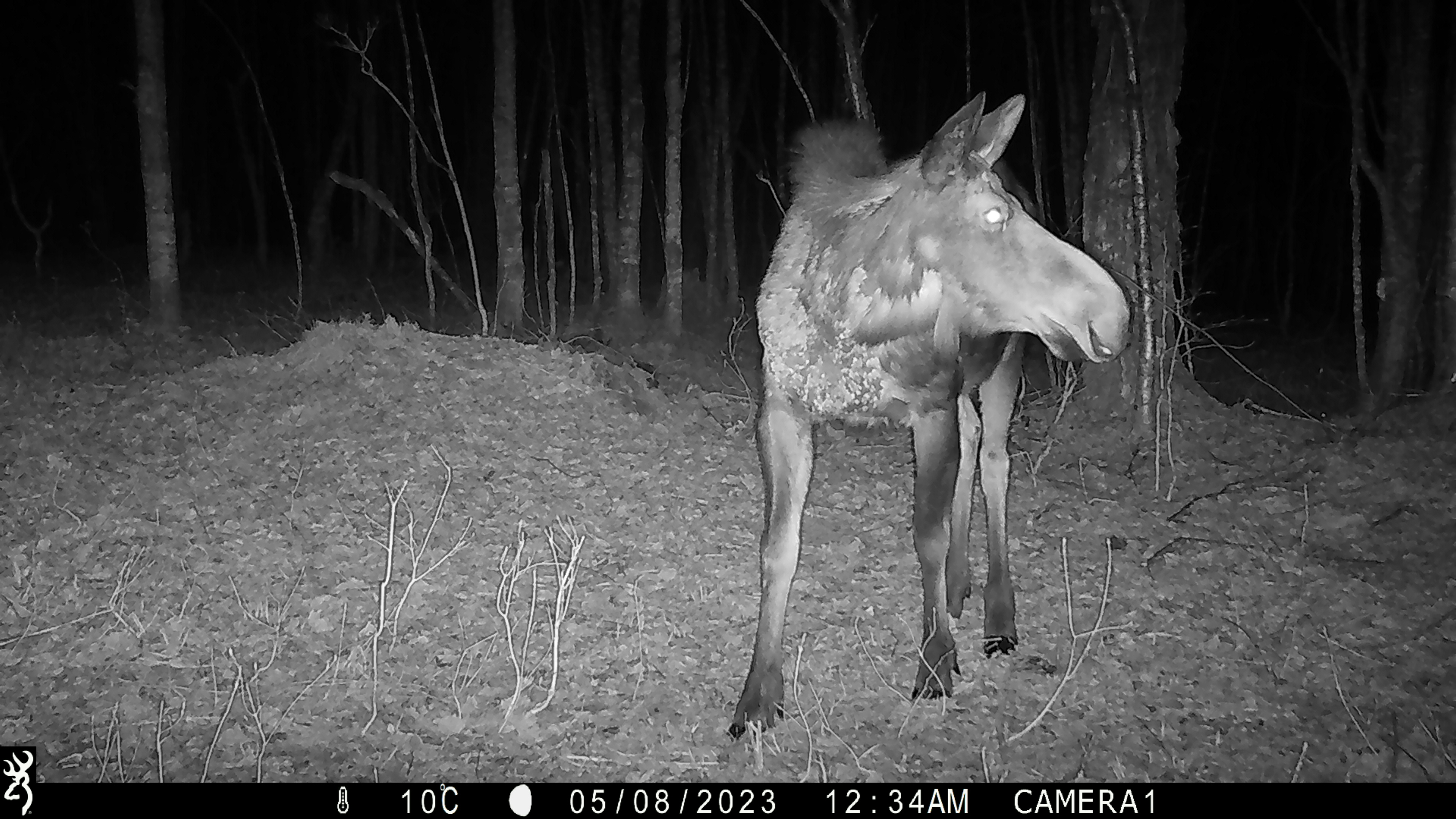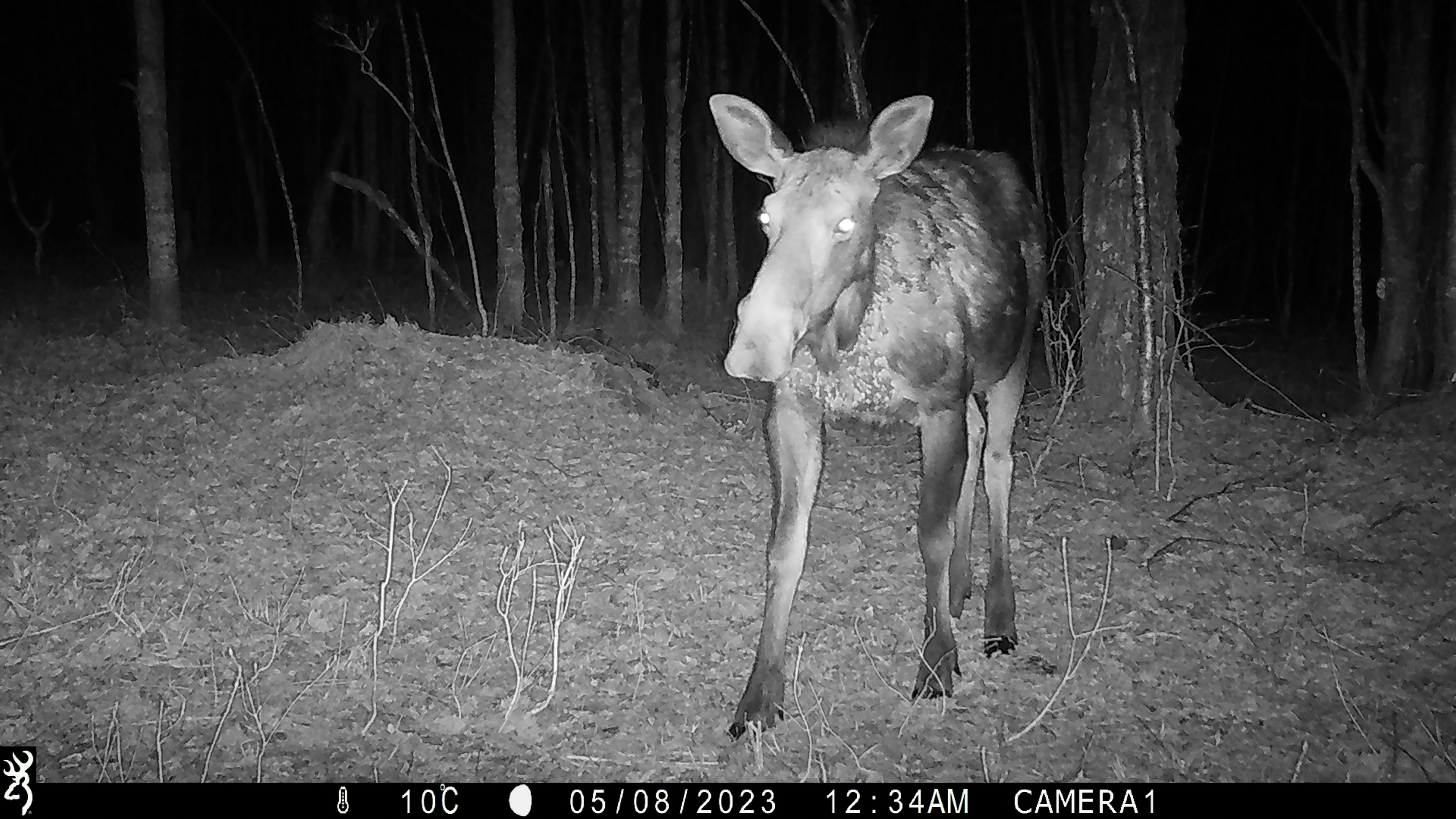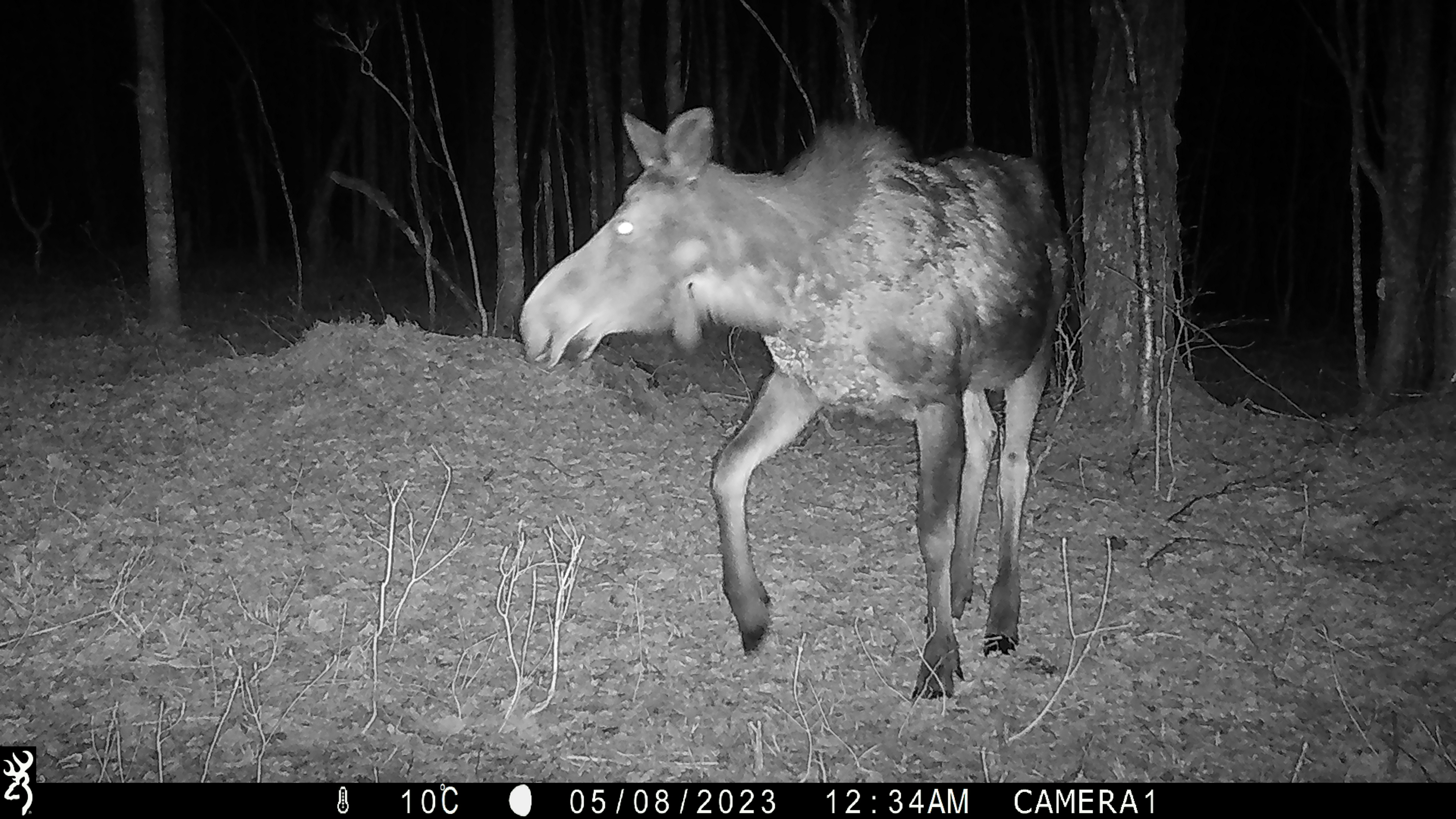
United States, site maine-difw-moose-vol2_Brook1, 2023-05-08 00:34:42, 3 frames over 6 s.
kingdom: Animalia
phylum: Chordata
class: Mammalia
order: Artiodactyla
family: Cervidae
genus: Alces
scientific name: Alces alces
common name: moose